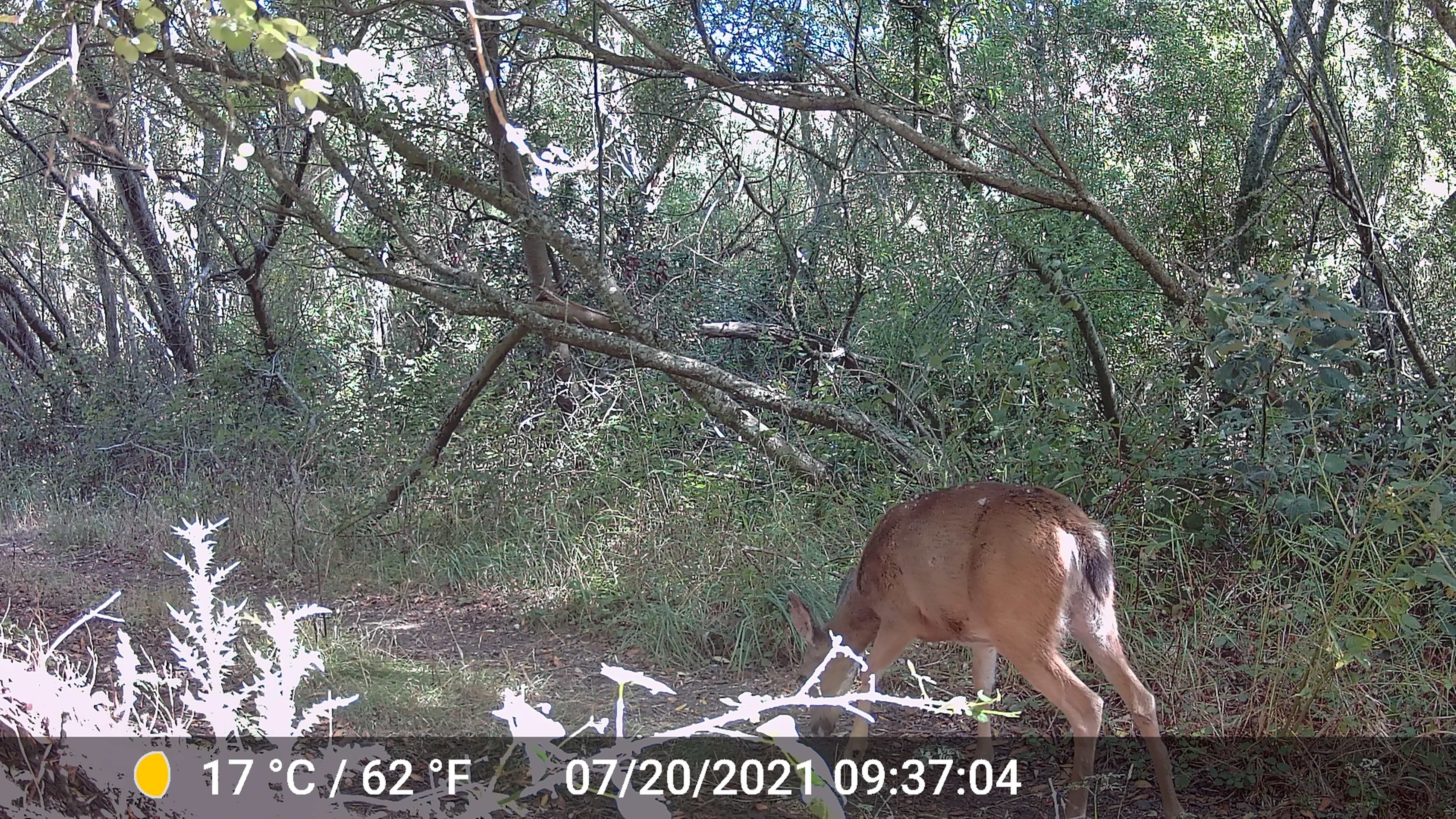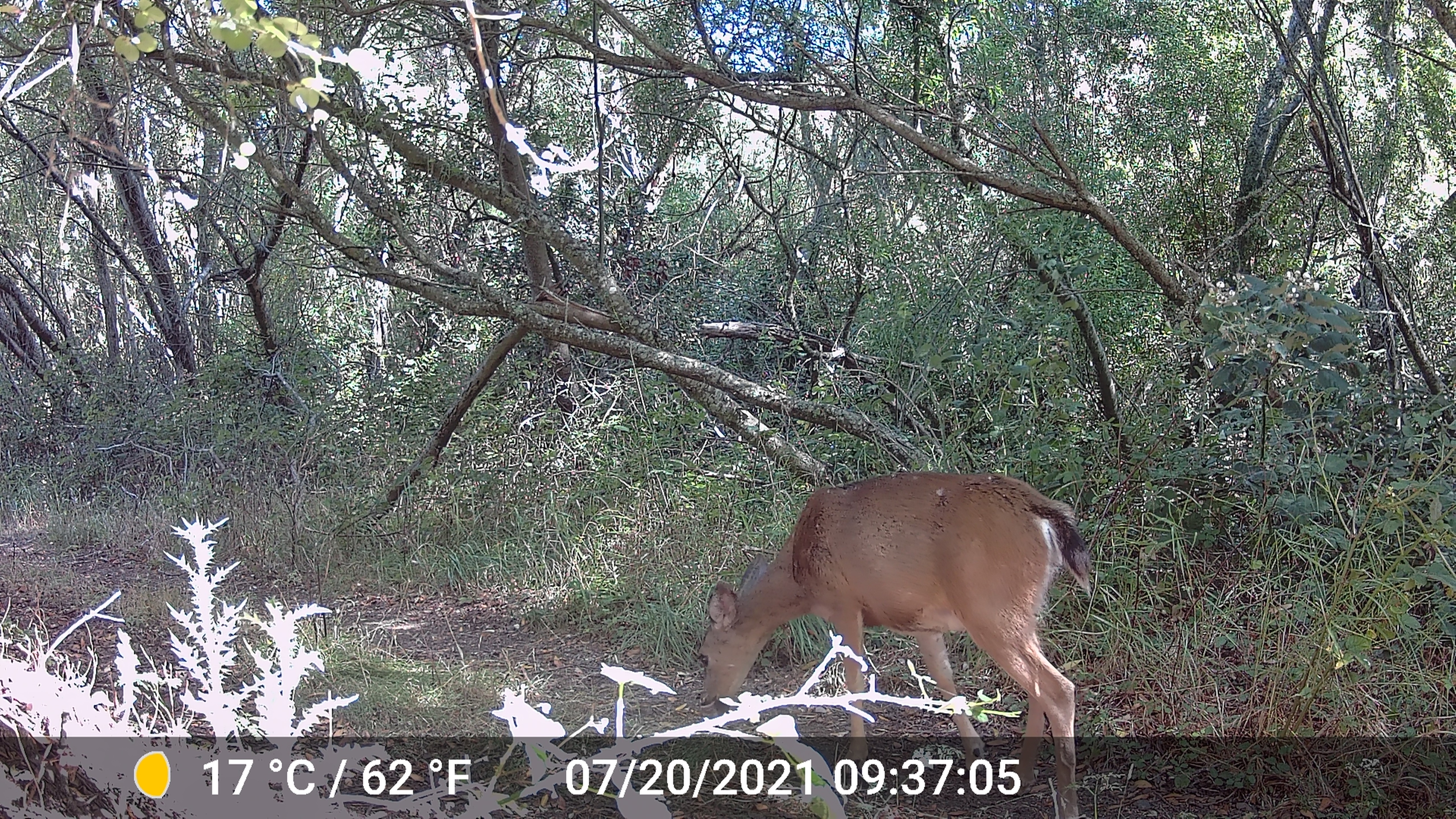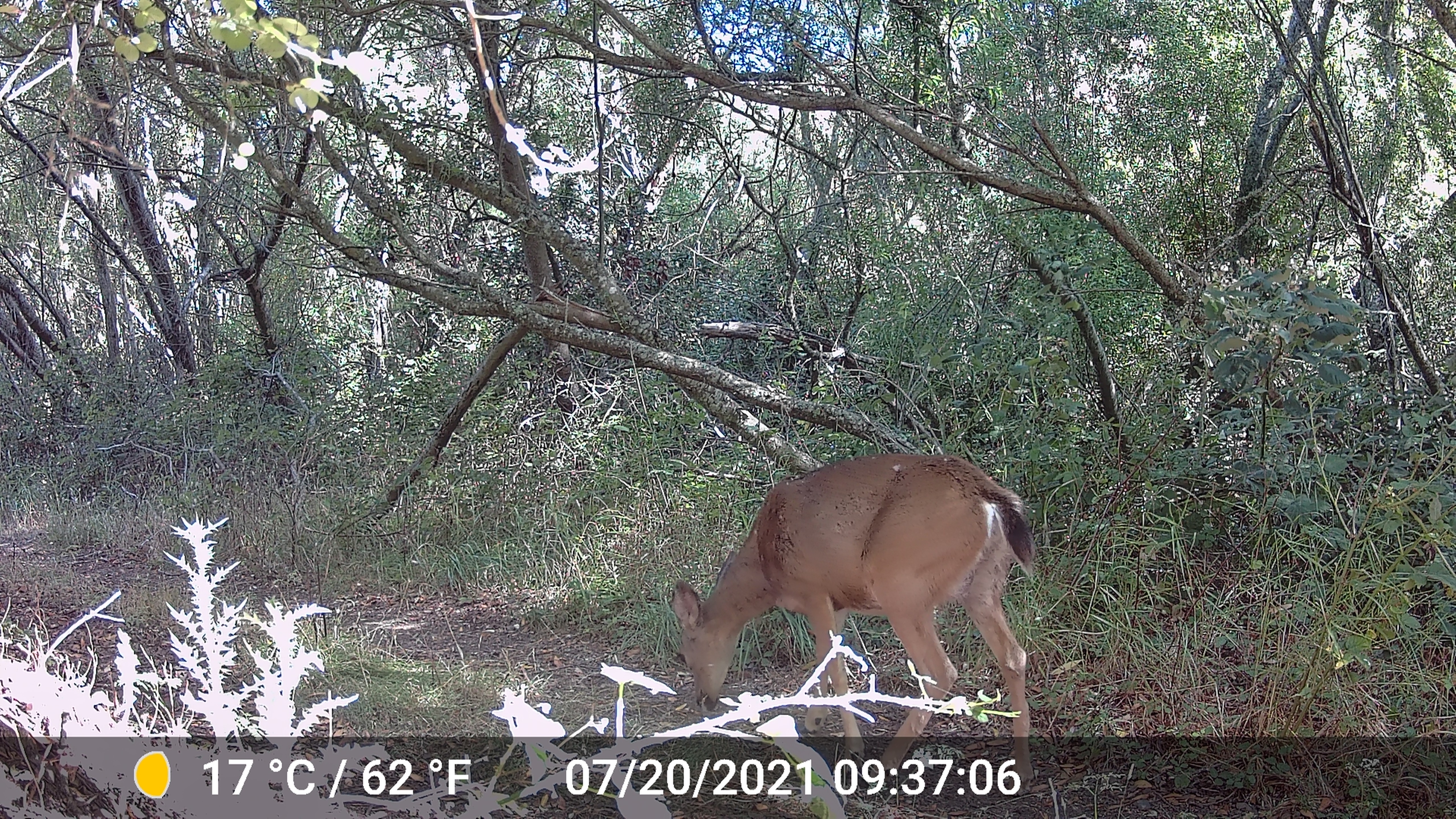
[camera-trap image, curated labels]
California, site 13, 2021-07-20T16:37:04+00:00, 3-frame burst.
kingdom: Animalia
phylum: Chordata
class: Mammalia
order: Artiodactyla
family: Cervidae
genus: Odocoileus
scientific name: Odocoileus hemionus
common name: mule deer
Mule deer (Odocoileus hemionus).